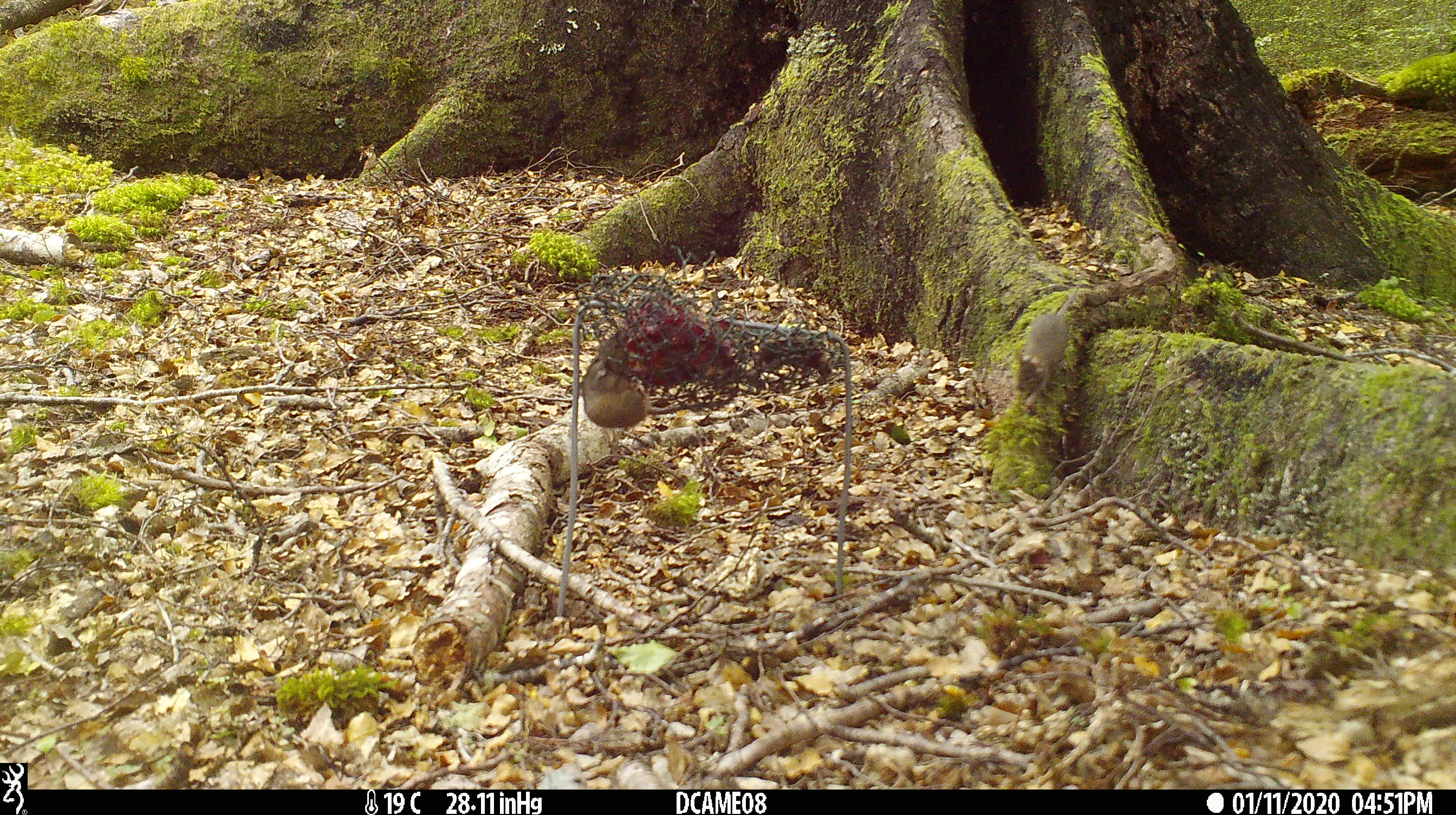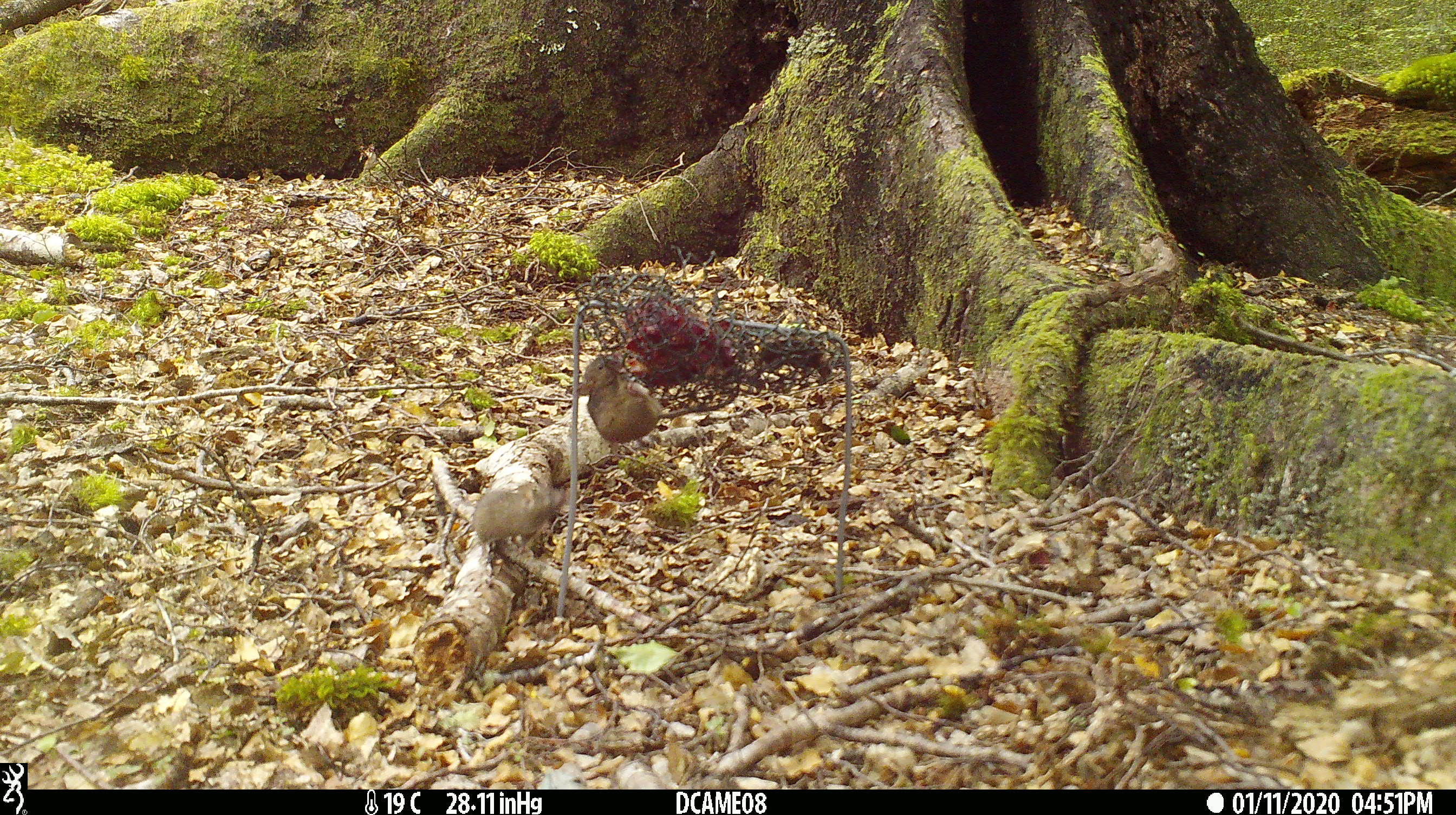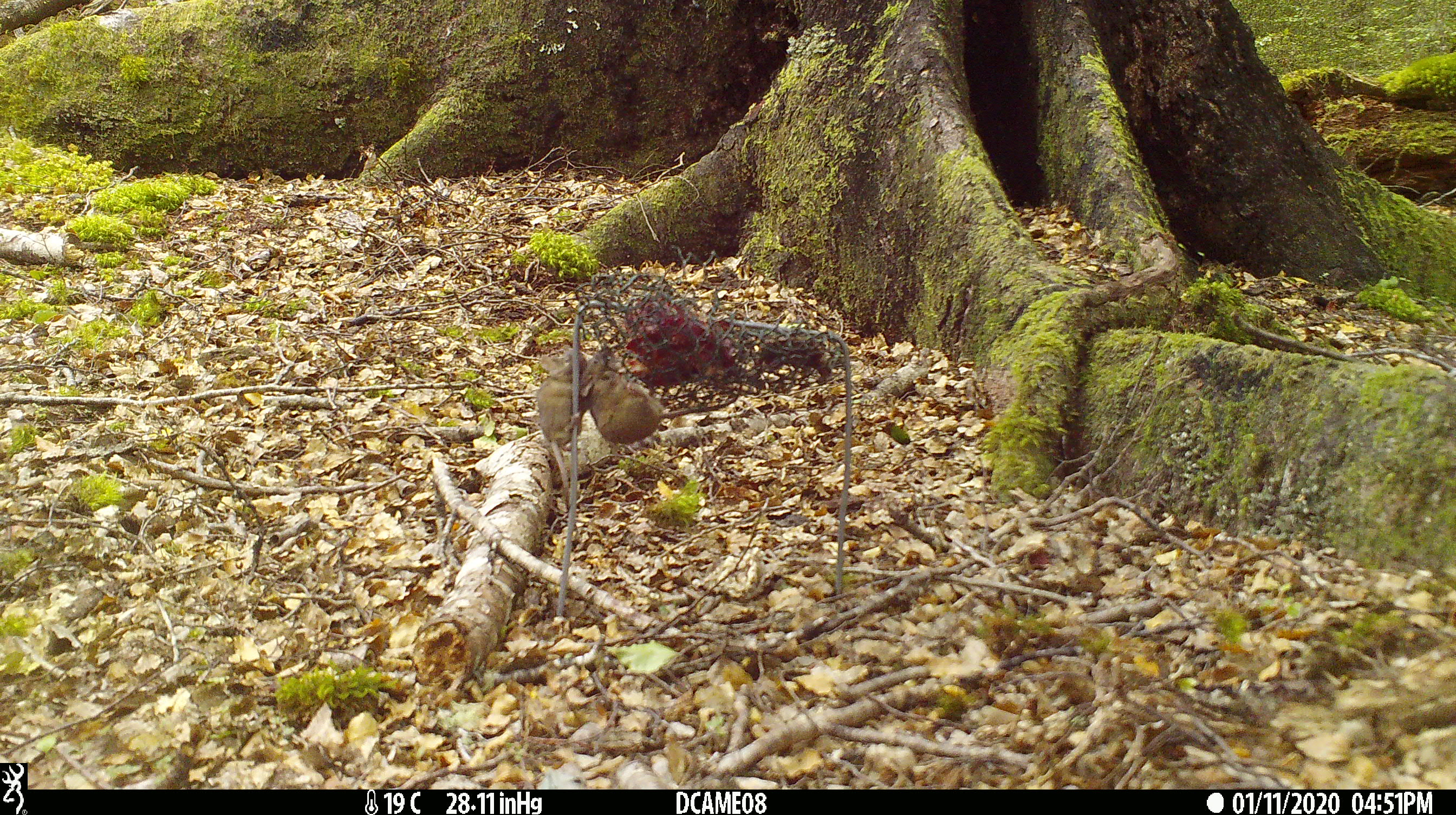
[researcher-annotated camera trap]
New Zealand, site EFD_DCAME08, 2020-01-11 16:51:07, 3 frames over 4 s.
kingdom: Animalia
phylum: Chordata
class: Mammalia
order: Rodentia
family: Muridae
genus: Mus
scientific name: Mus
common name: mouse